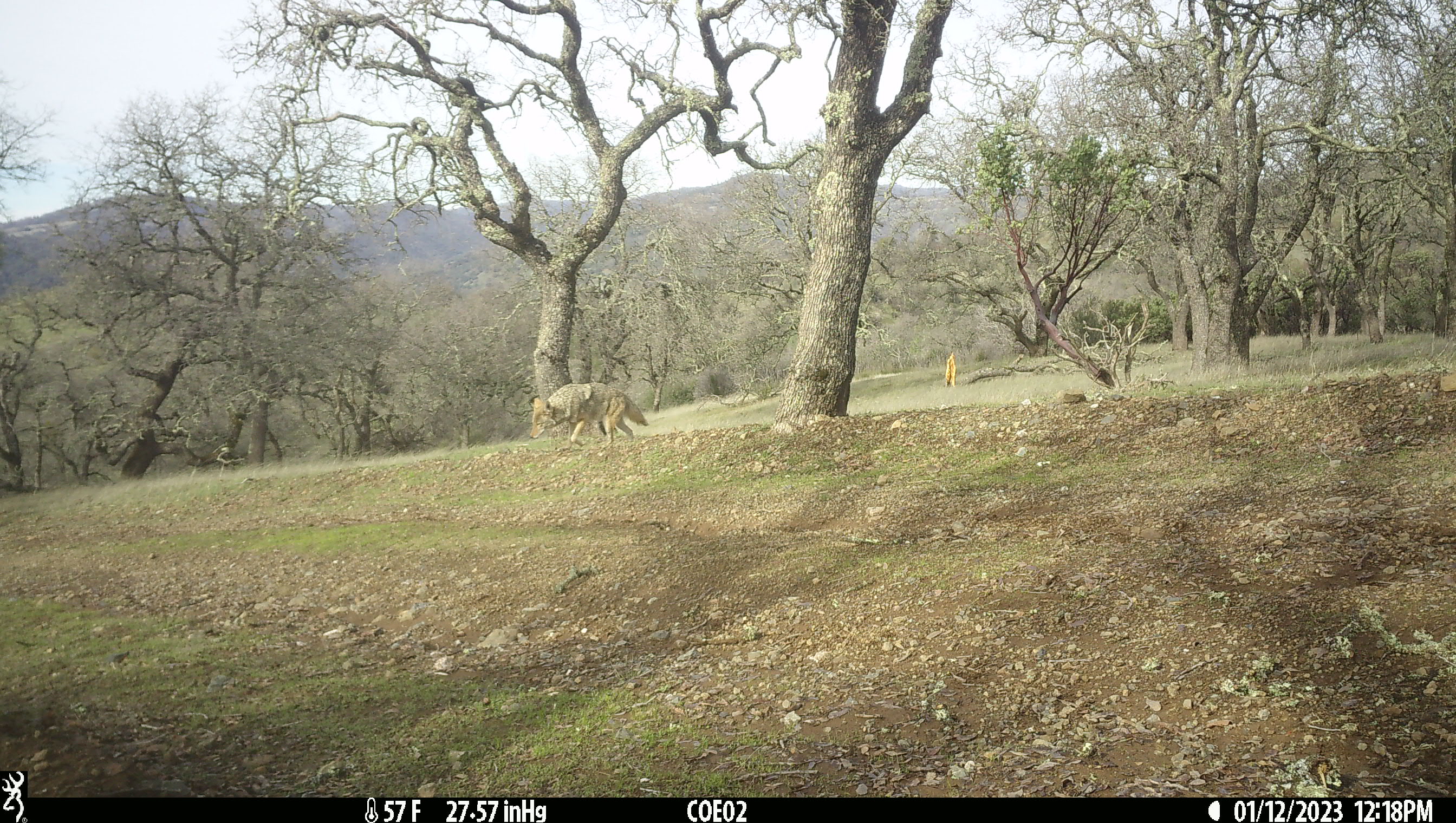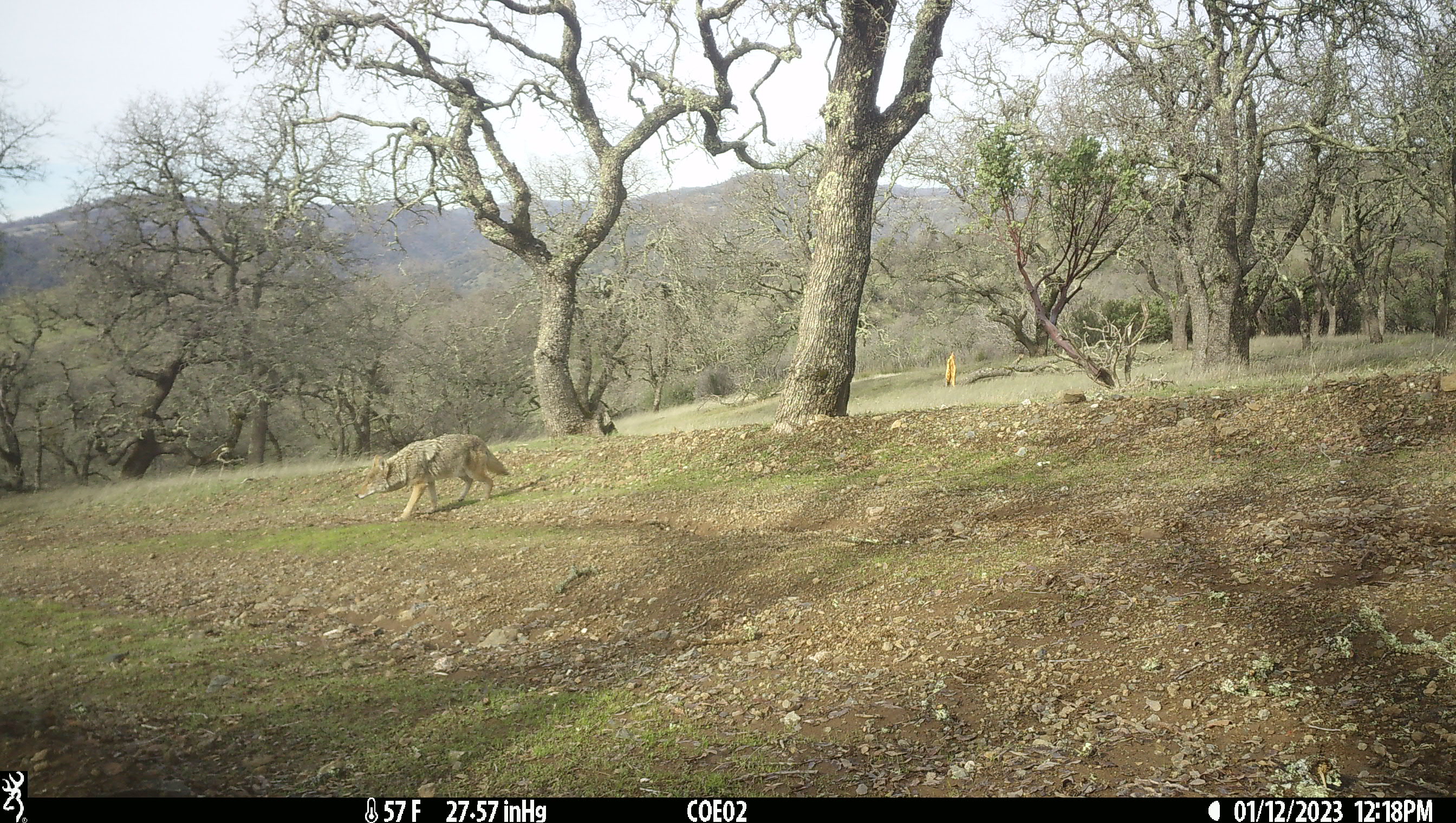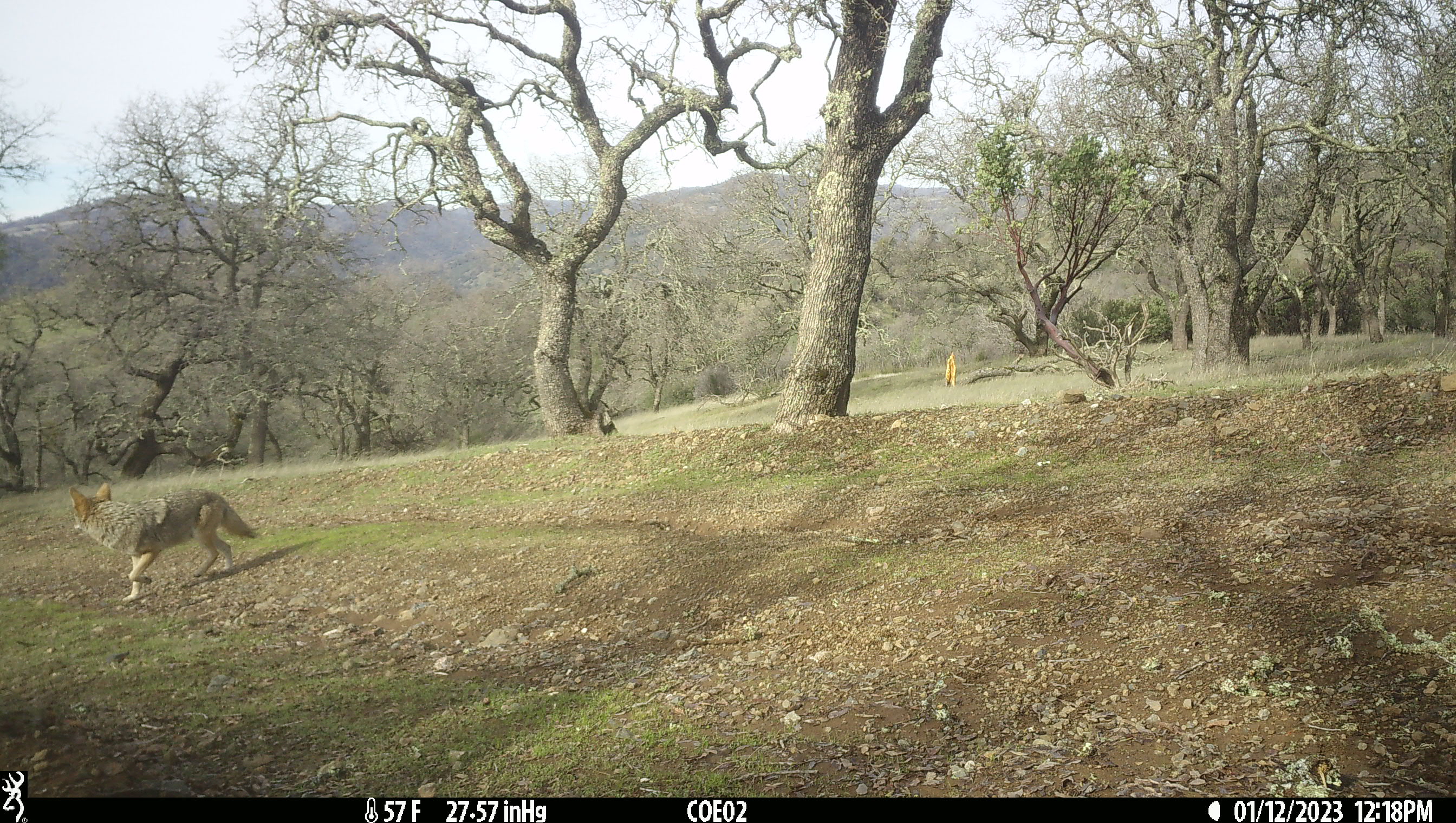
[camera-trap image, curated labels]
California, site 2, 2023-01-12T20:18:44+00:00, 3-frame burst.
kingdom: Animalia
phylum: Chordata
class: Mammalia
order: Carnivora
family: Canidae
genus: Canis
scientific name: Canis latrans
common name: coyote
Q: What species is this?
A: Coyote (Canis latrans).